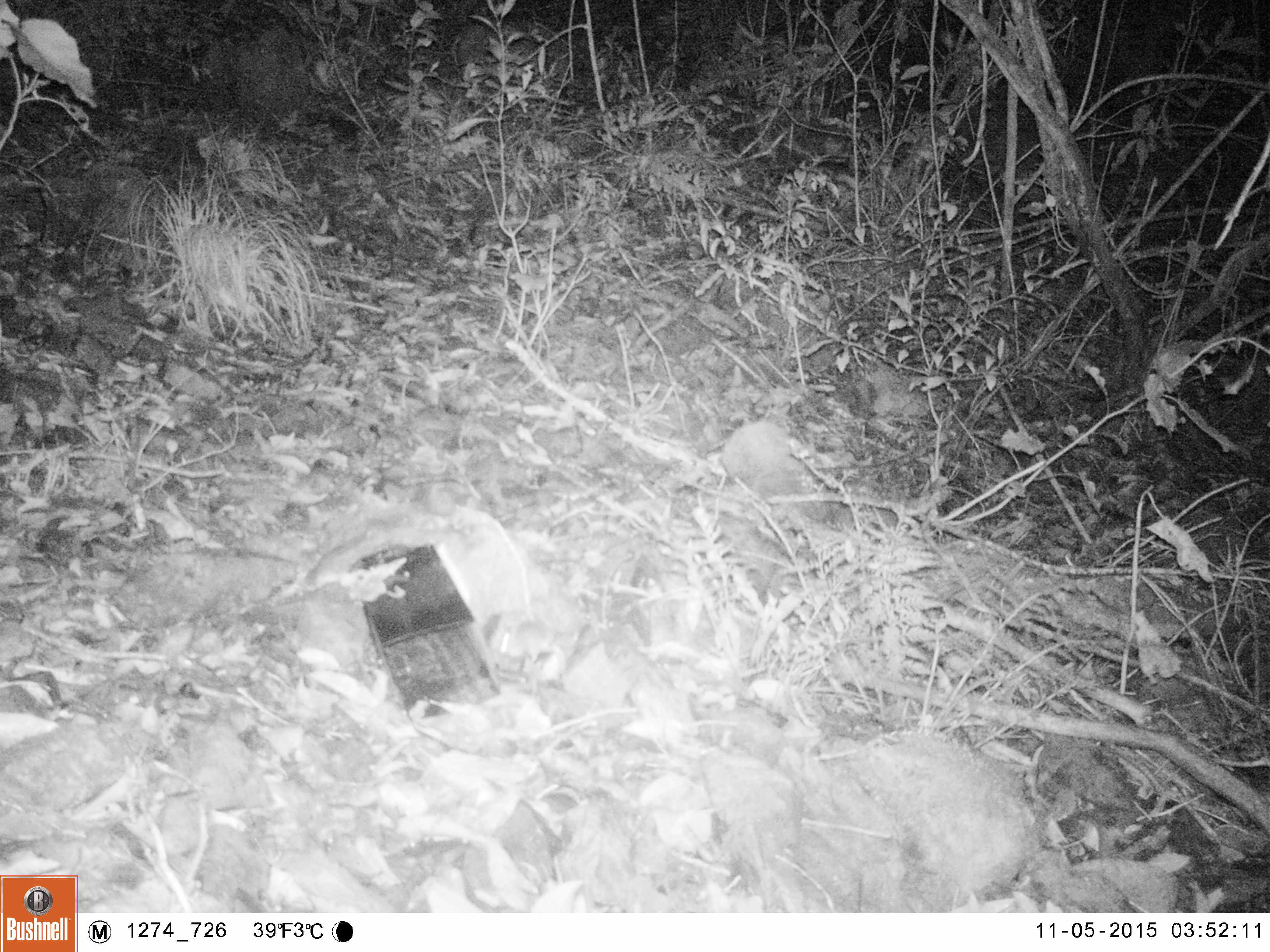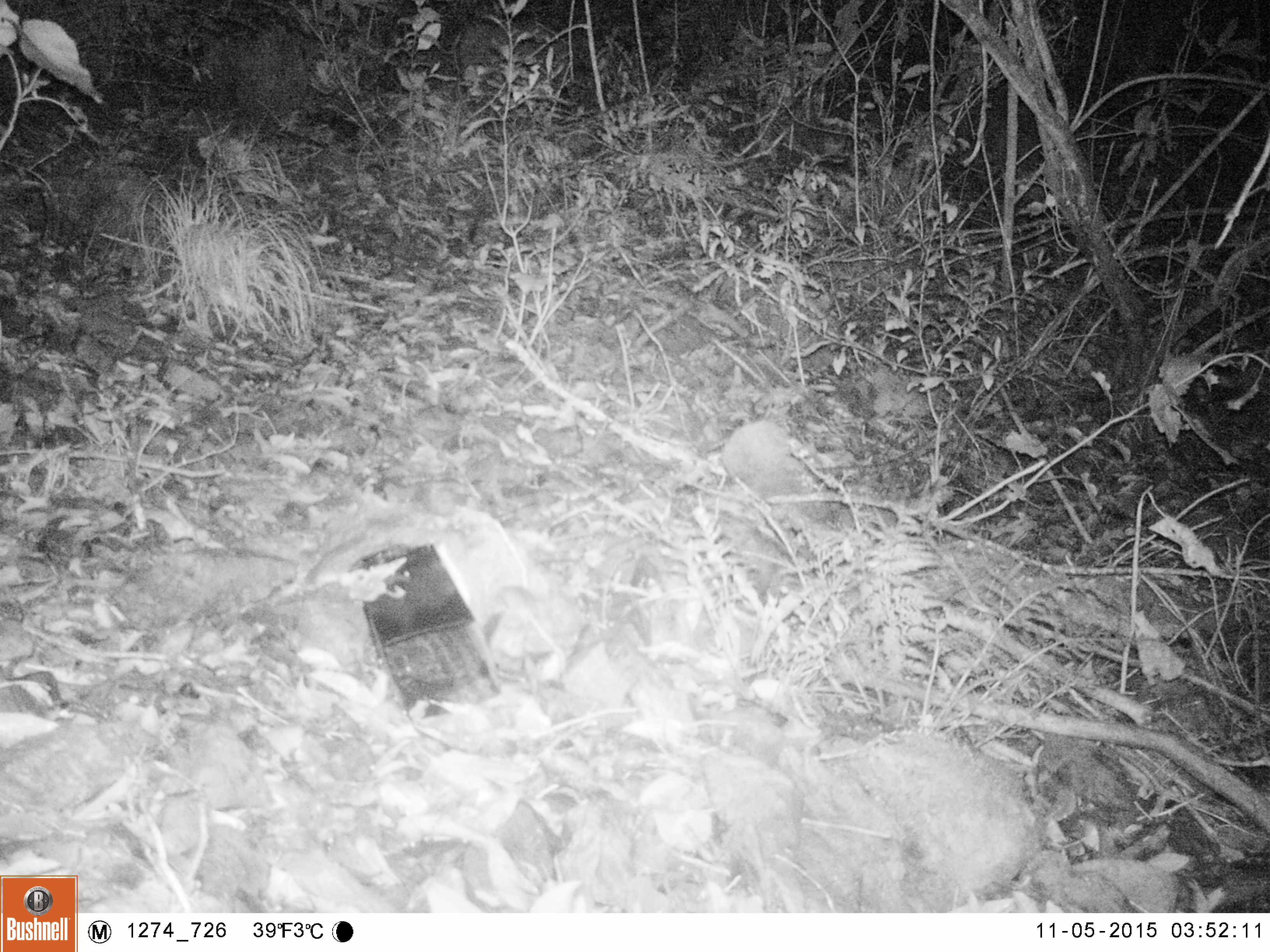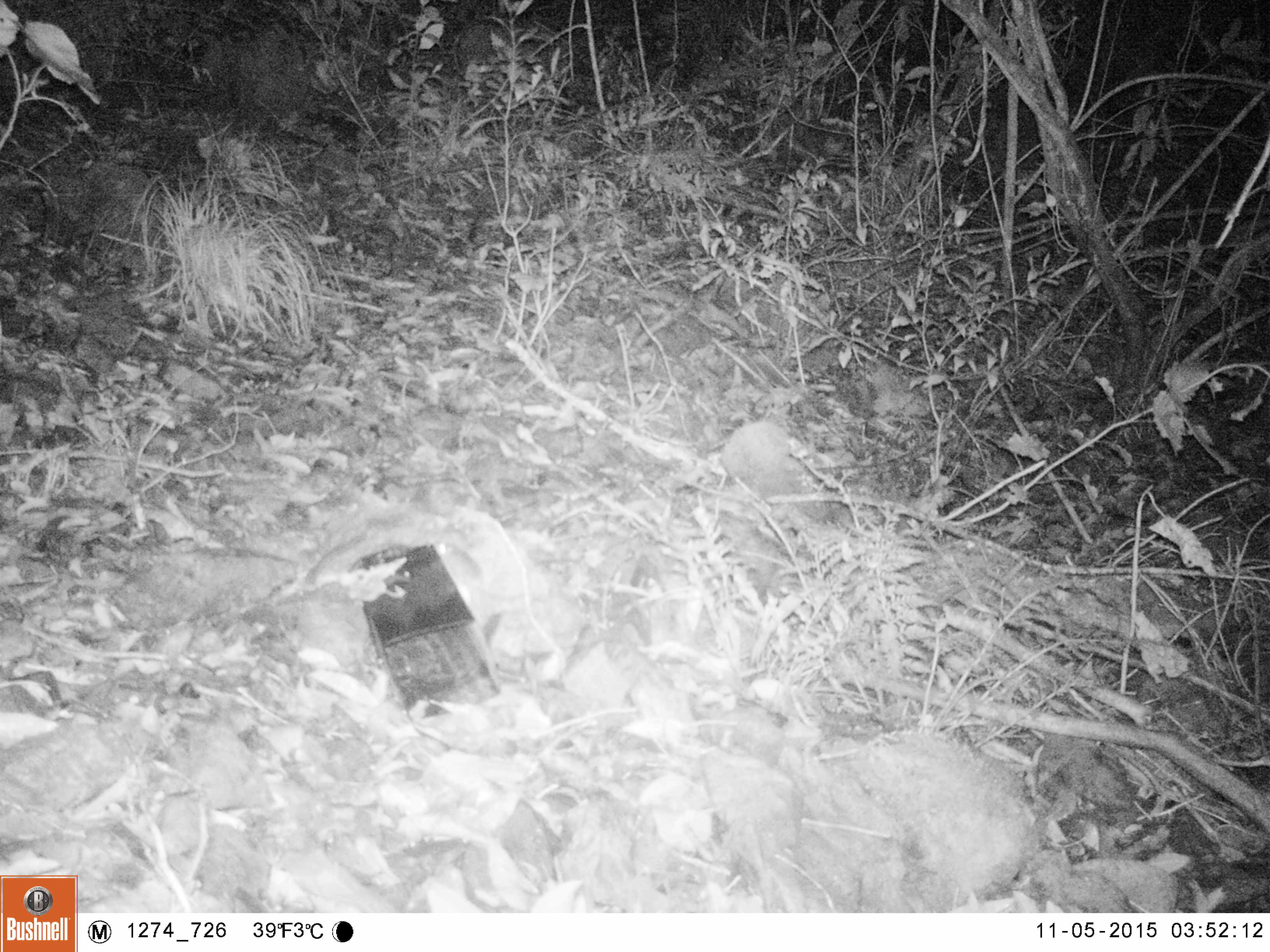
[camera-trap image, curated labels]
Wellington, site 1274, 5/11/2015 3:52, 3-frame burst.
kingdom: Animalia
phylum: Chordata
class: Mammalia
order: Rodentia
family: Muridae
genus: Mus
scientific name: Mus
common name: mouse